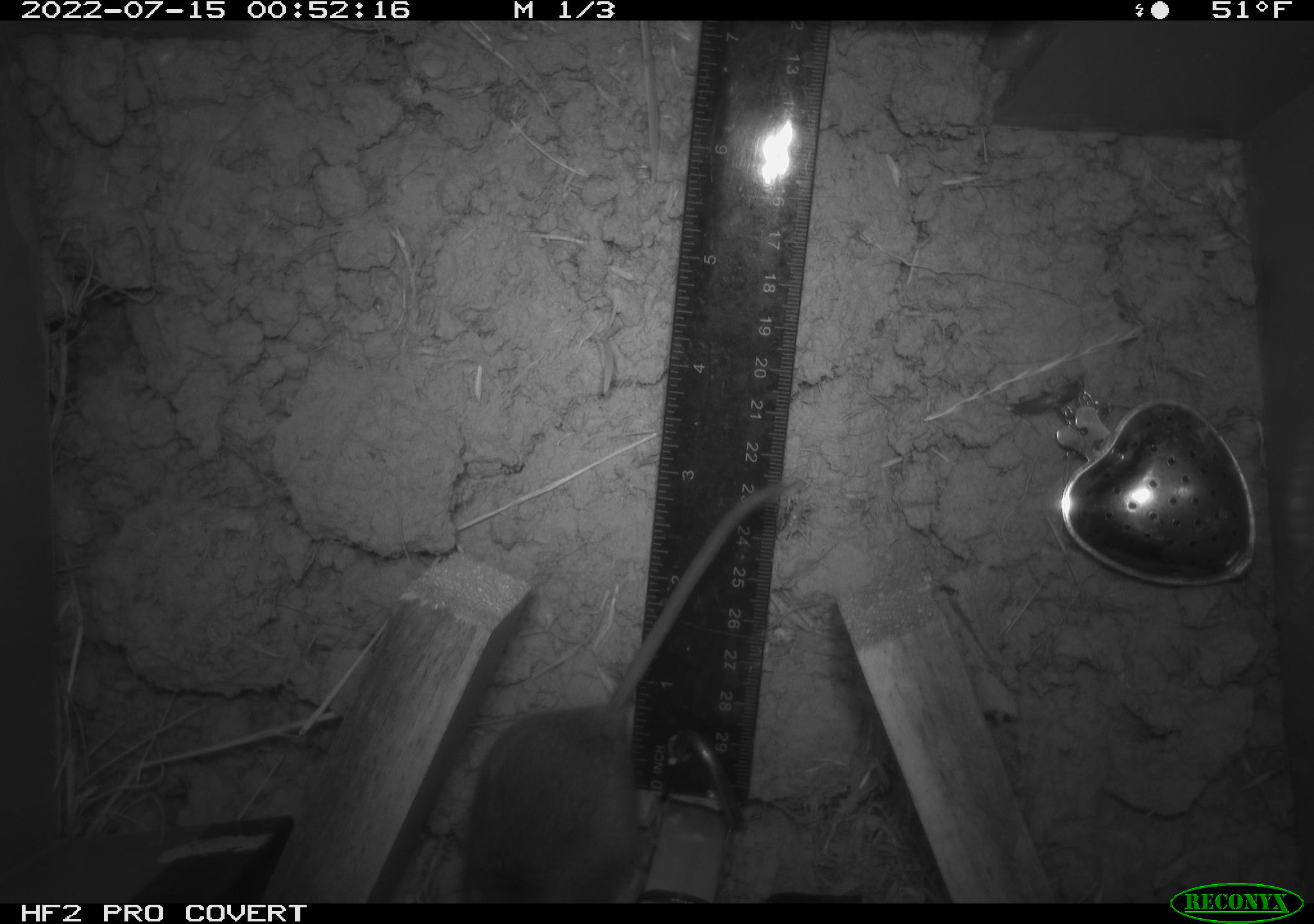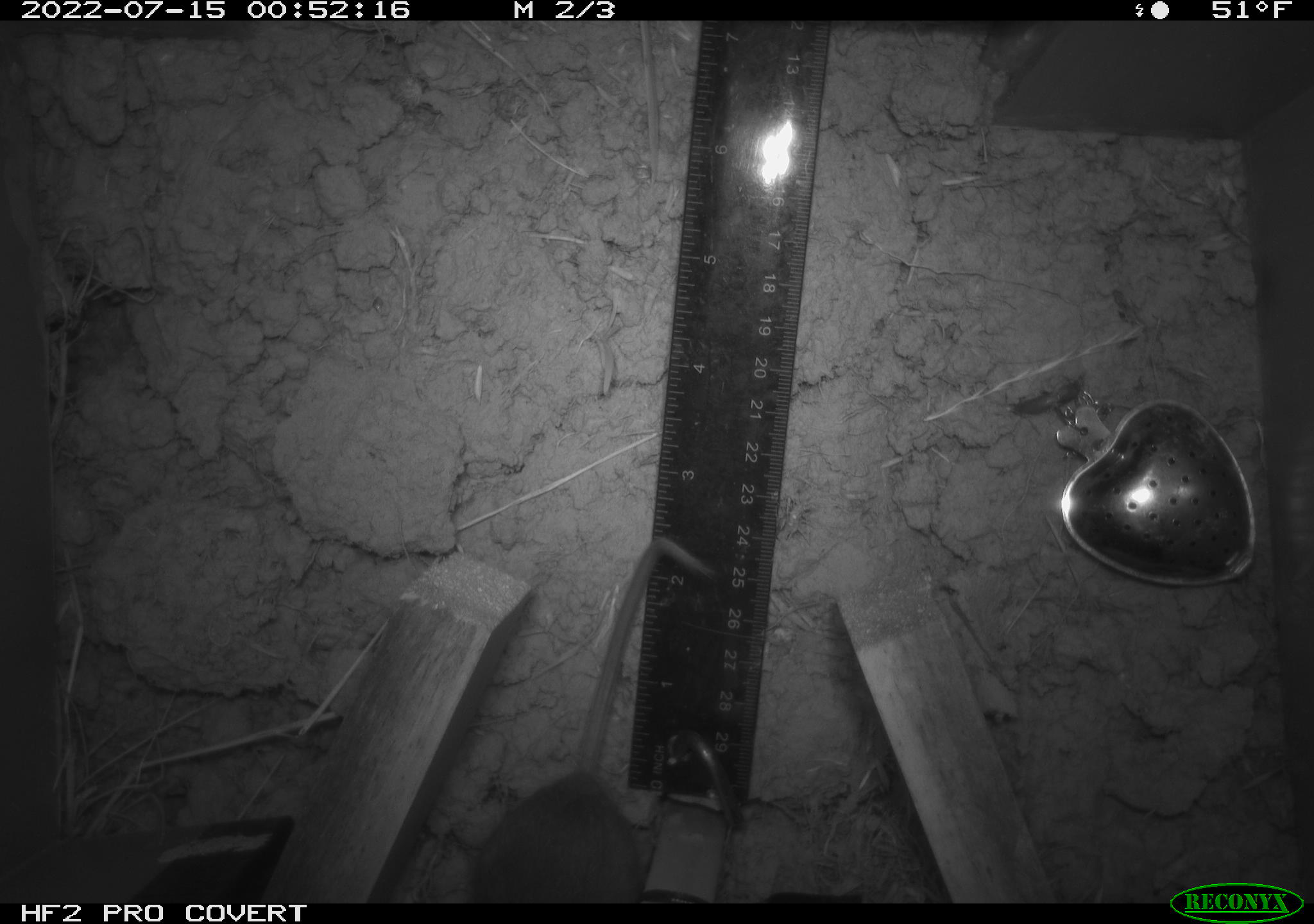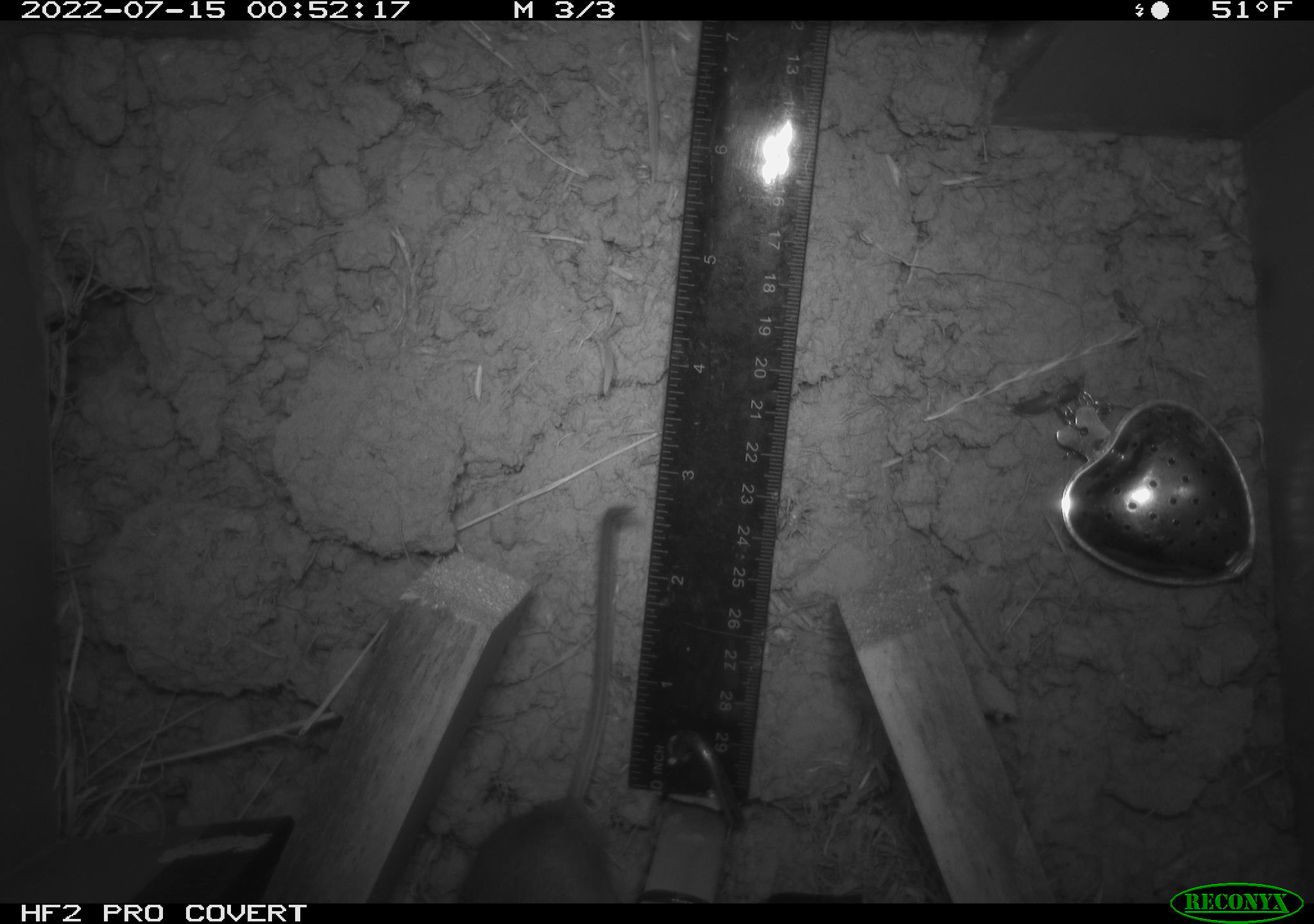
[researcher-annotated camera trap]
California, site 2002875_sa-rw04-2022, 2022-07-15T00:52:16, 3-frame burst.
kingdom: Animalia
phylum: Chordata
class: Mammalia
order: Rodentia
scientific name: Rodentia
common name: mouse species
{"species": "mouse species (Rodentia)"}